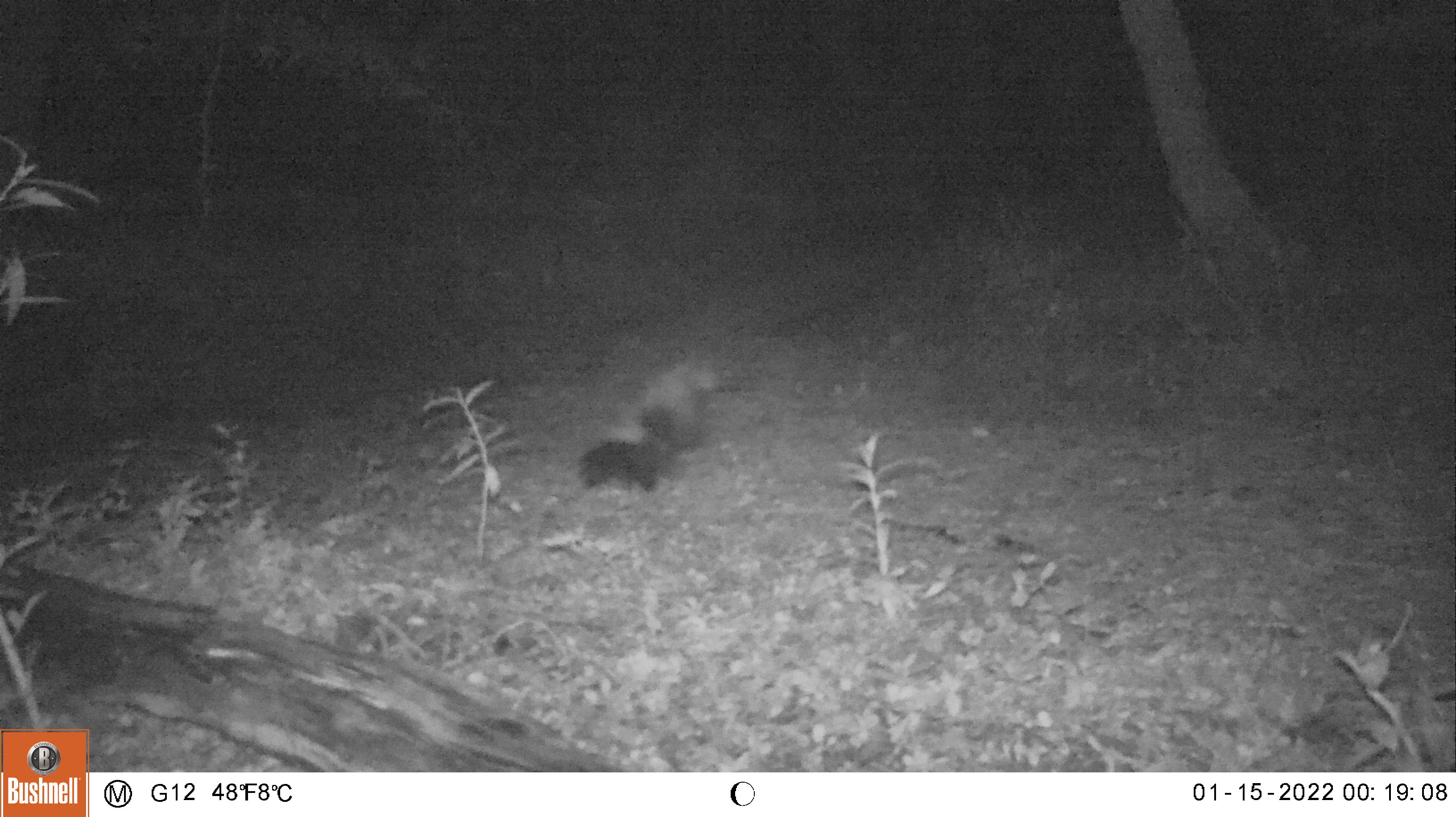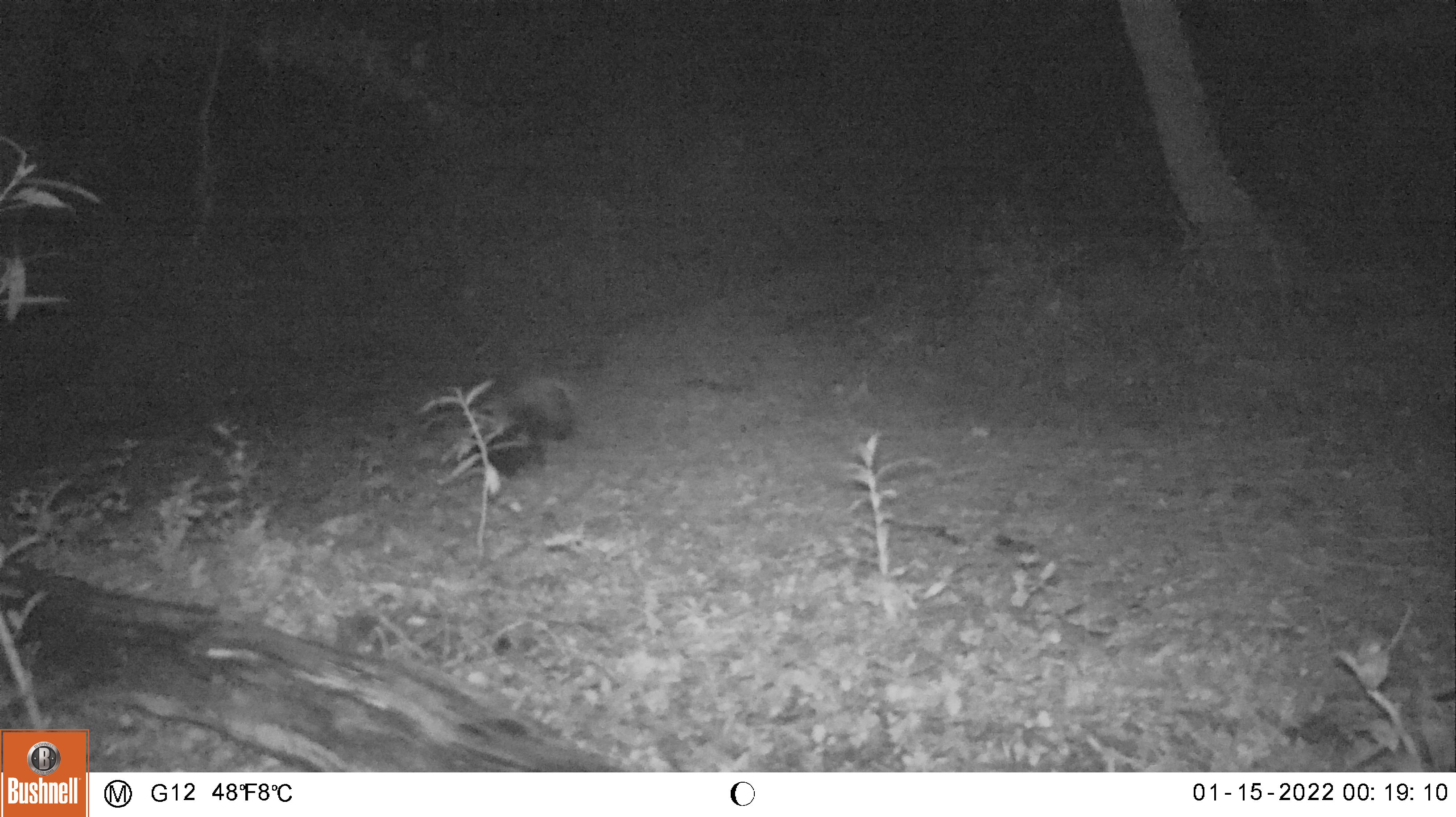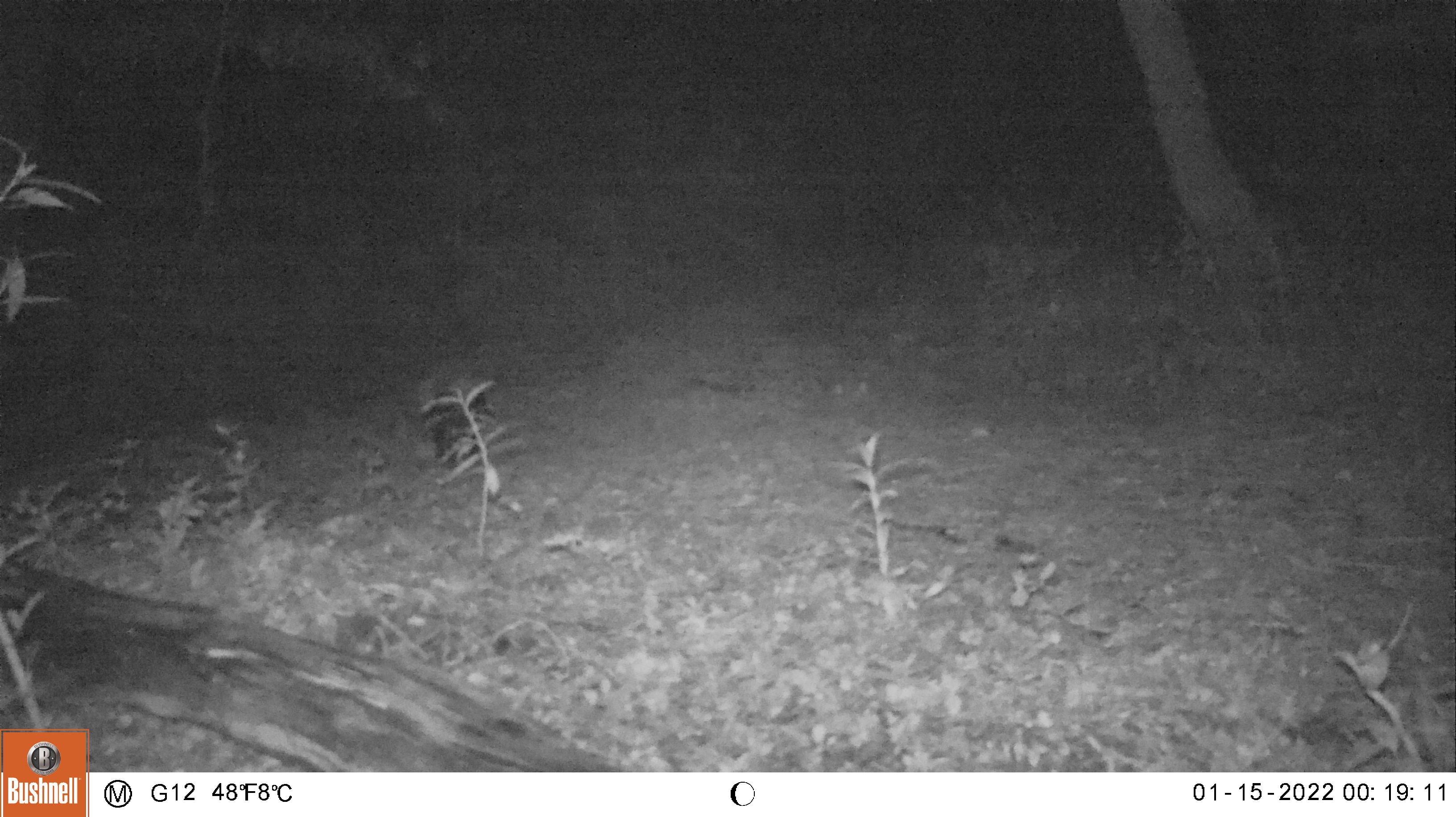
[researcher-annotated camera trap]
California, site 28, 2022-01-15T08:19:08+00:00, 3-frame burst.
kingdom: Animalia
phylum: Chordata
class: Mammalia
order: Carnivora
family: Mephitidae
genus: Mephitis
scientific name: Mephitis mephitis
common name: striped skunk